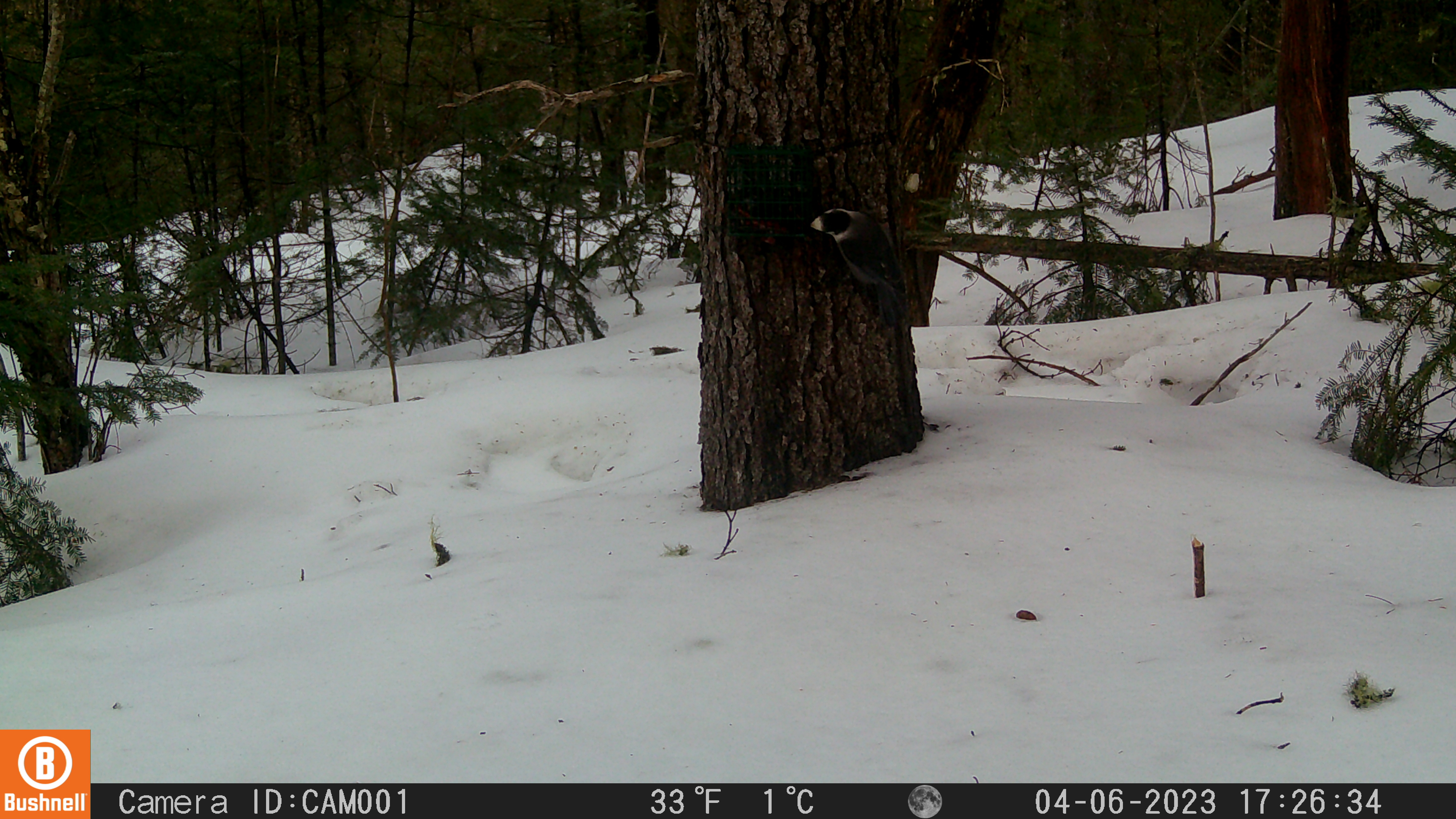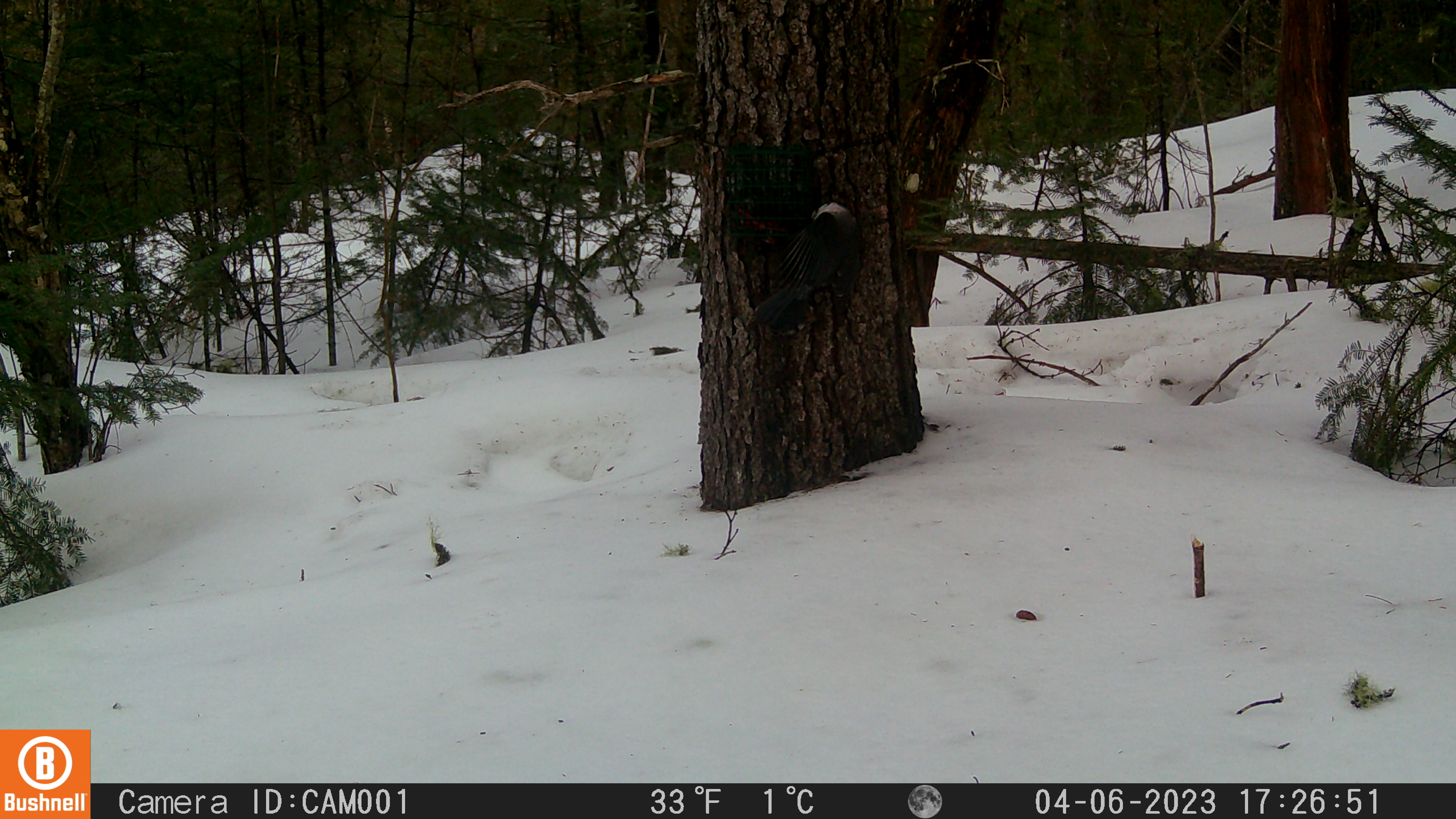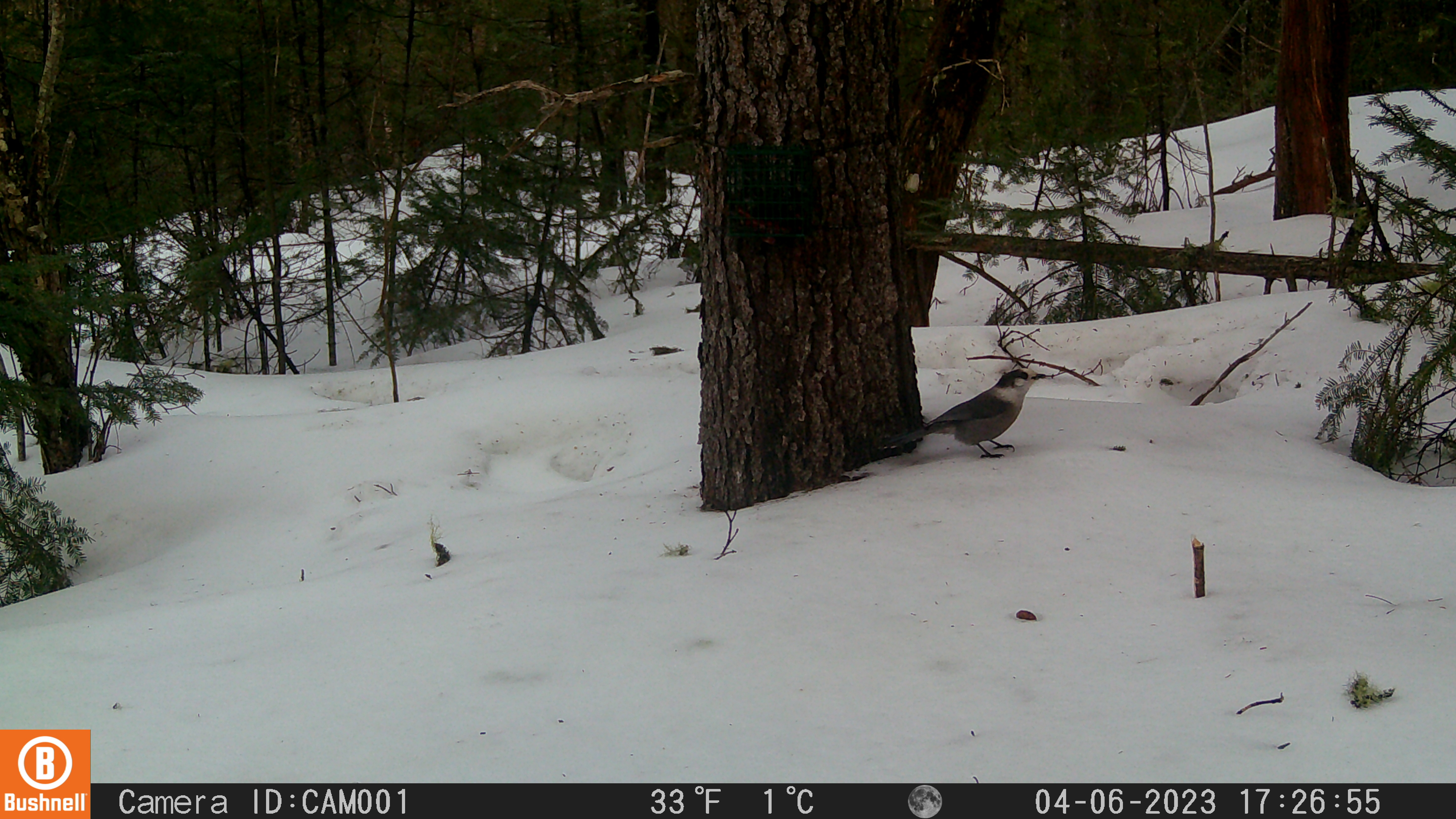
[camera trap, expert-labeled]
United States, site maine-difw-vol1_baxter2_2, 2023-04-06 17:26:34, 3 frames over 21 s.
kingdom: Animalia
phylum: Chordata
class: Aves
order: Passeriformes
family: Corvidae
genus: Perisoreus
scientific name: Perisoreus canadensis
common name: canada jay